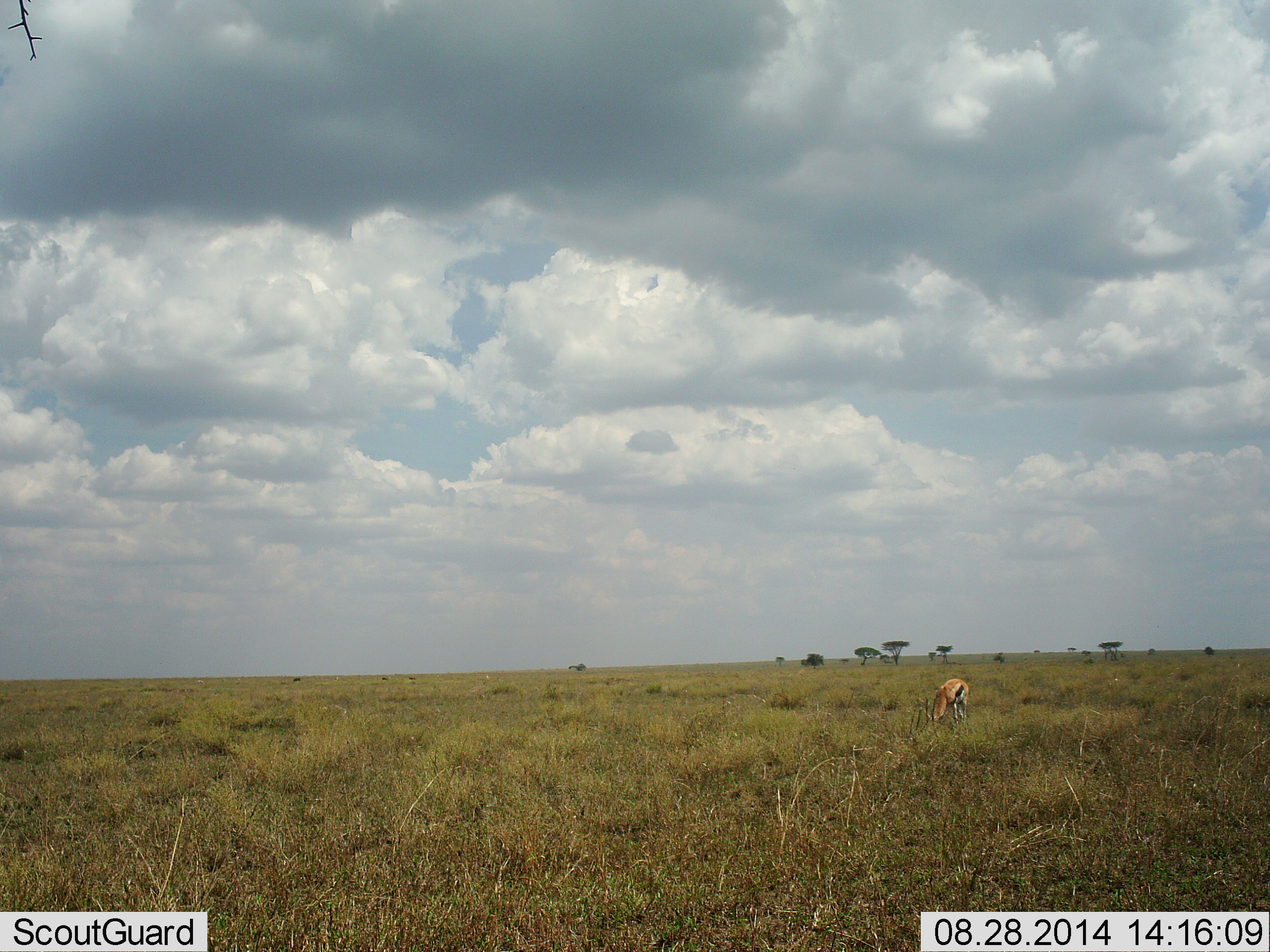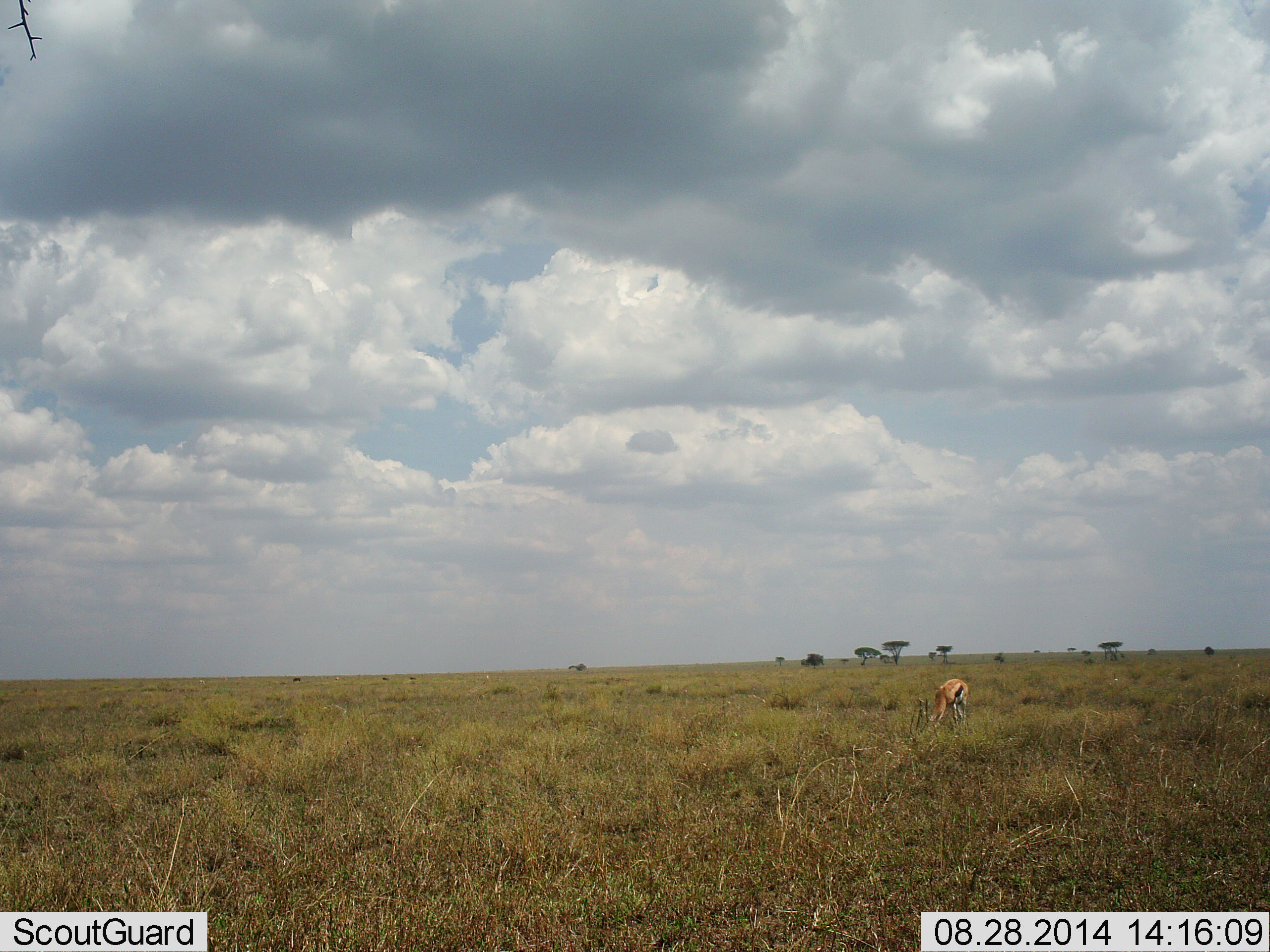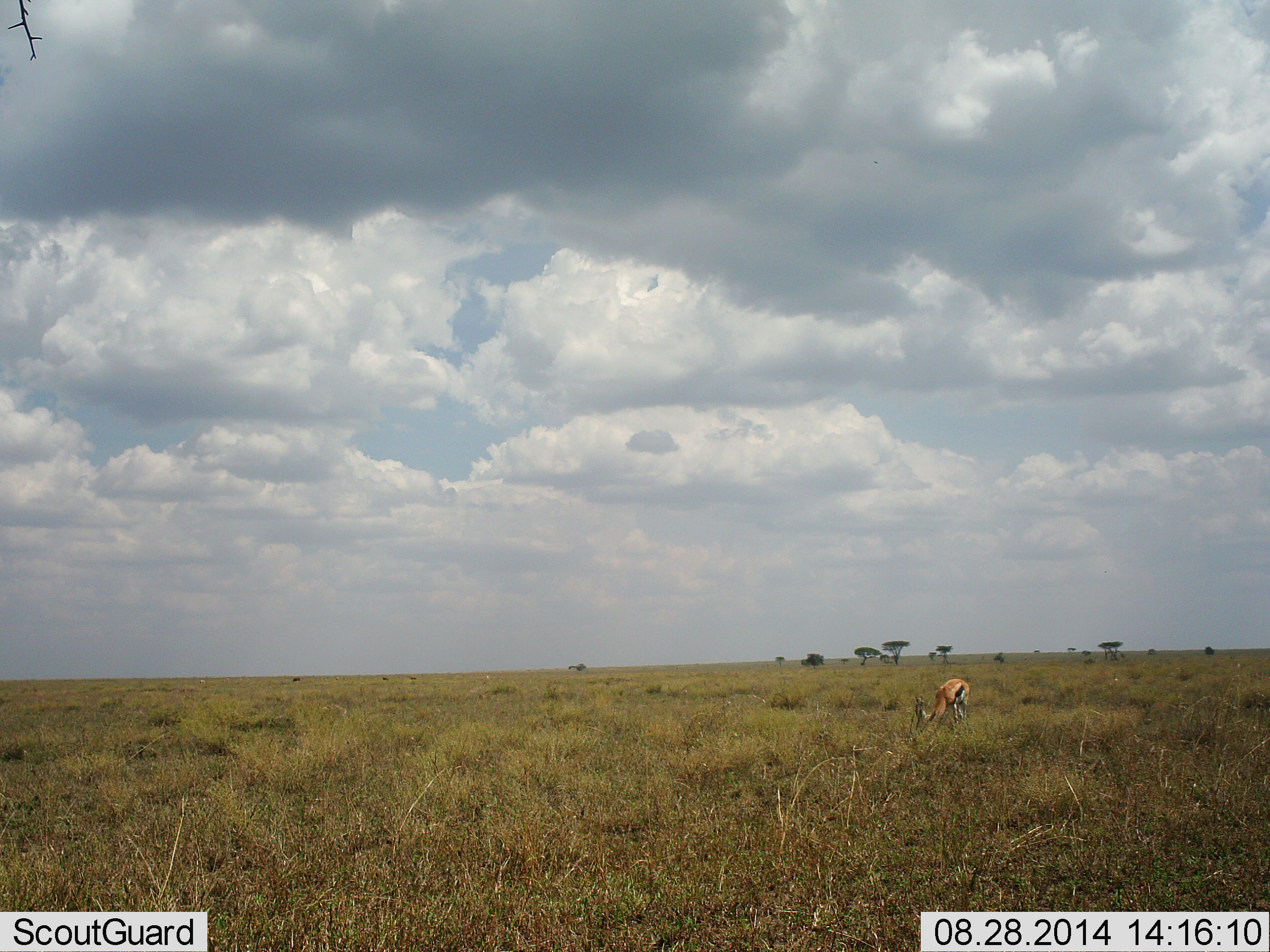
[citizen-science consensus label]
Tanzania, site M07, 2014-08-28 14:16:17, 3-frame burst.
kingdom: Animalia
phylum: Chordata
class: Mammalia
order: Artiodactyla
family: Bovidae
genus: Eudorcas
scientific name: Eudorcas thomsonii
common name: thomson's gazelle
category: gazellethomsons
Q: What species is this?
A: Gazellethomsons (thomson's gazelle) (Eudorcas thomsonii).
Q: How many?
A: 1.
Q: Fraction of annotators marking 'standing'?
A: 20%.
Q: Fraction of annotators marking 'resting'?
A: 0%.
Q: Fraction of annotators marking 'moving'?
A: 0%.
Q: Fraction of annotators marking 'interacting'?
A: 0%.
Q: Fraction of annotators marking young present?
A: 0%.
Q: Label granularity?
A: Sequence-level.